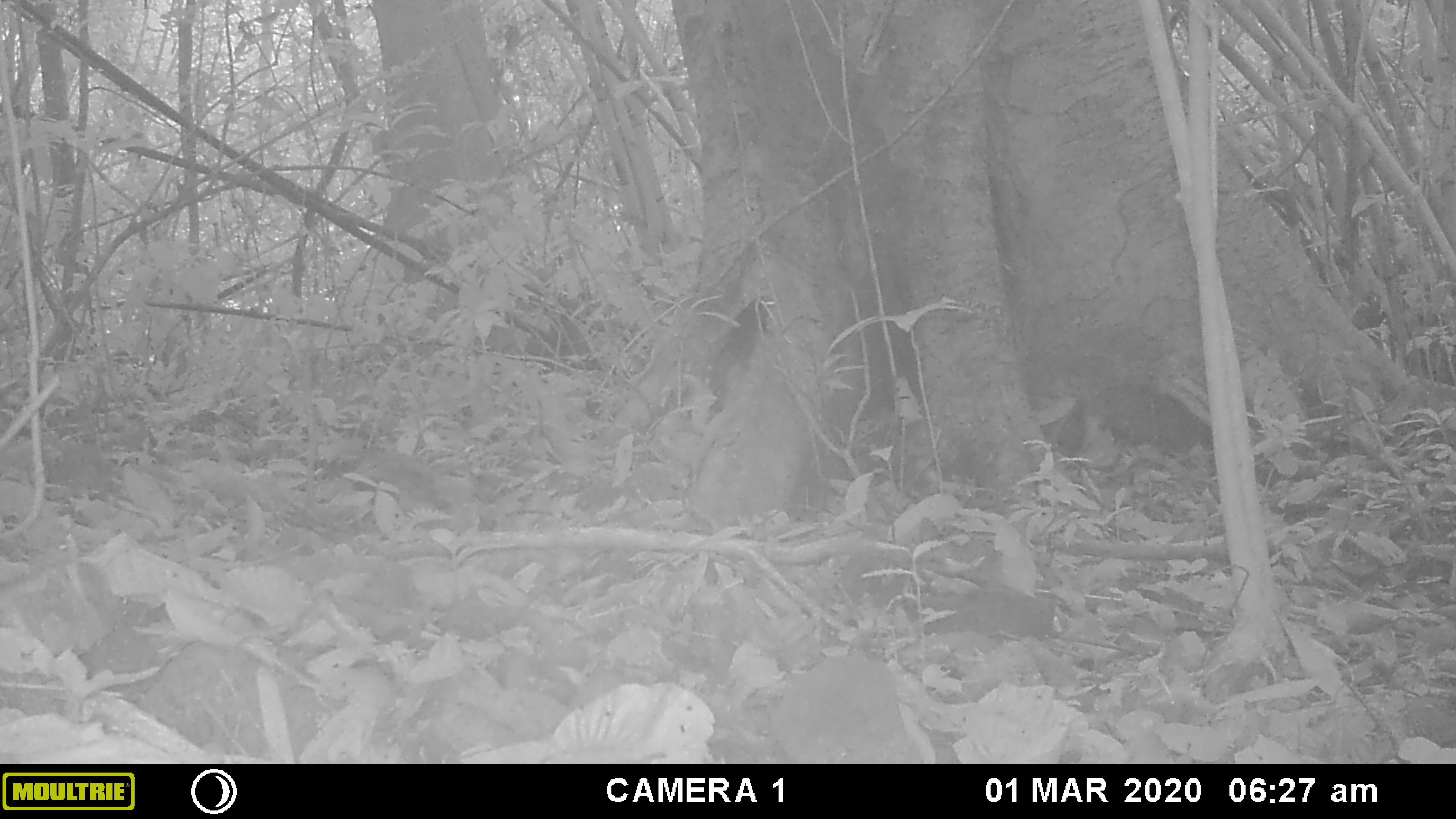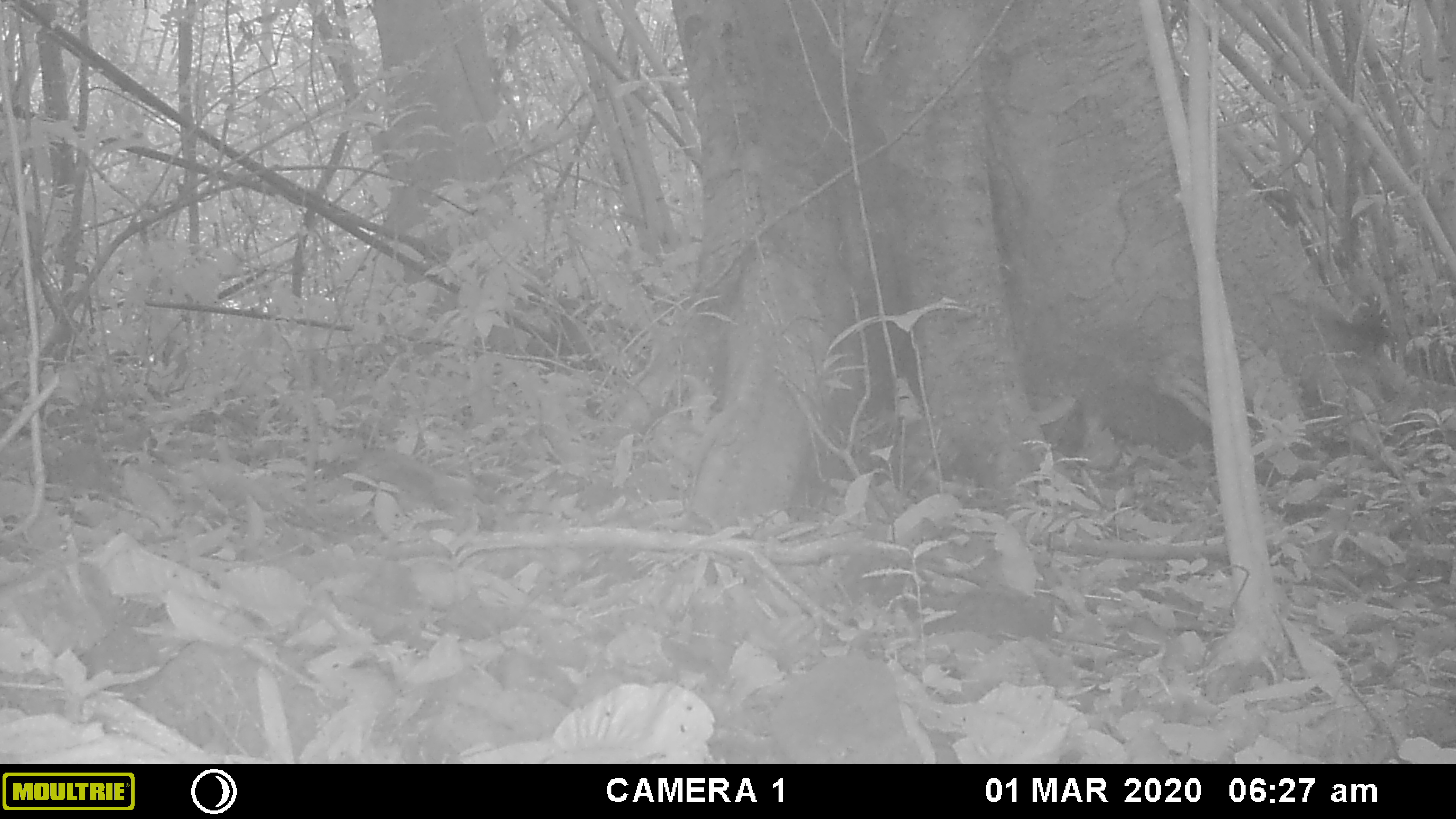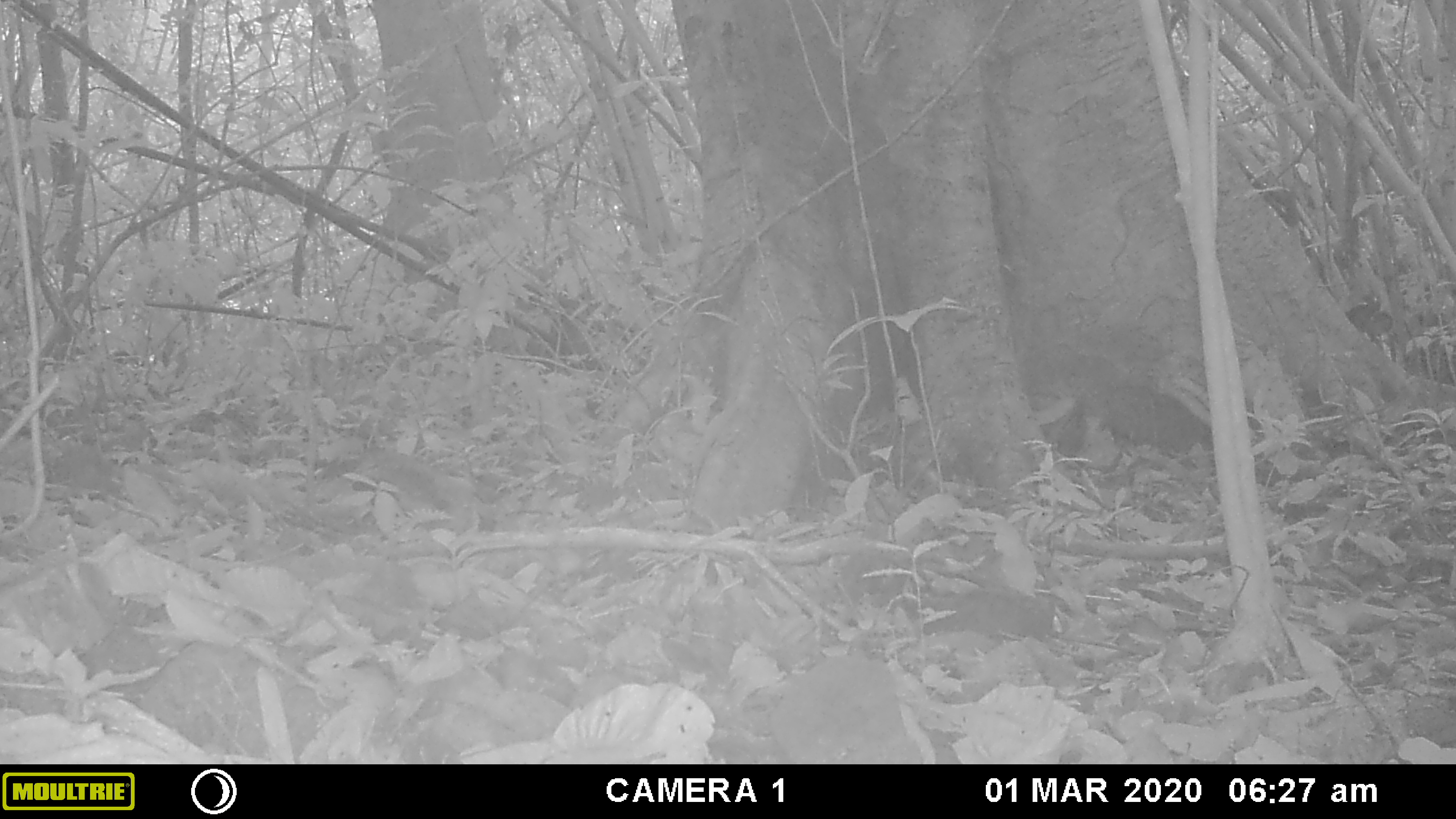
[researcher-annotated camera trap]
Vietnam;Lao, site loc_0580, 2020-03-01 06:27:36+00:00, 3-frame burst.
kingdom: Animalia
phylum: Chordata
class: Mammalia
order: Rodentia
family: Sciuridae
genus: Sciurus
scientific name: Sciurus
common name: squirrel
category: unidentified squirrel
Unidentified squirrel (squirrel) (Sciurus). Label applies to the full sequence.